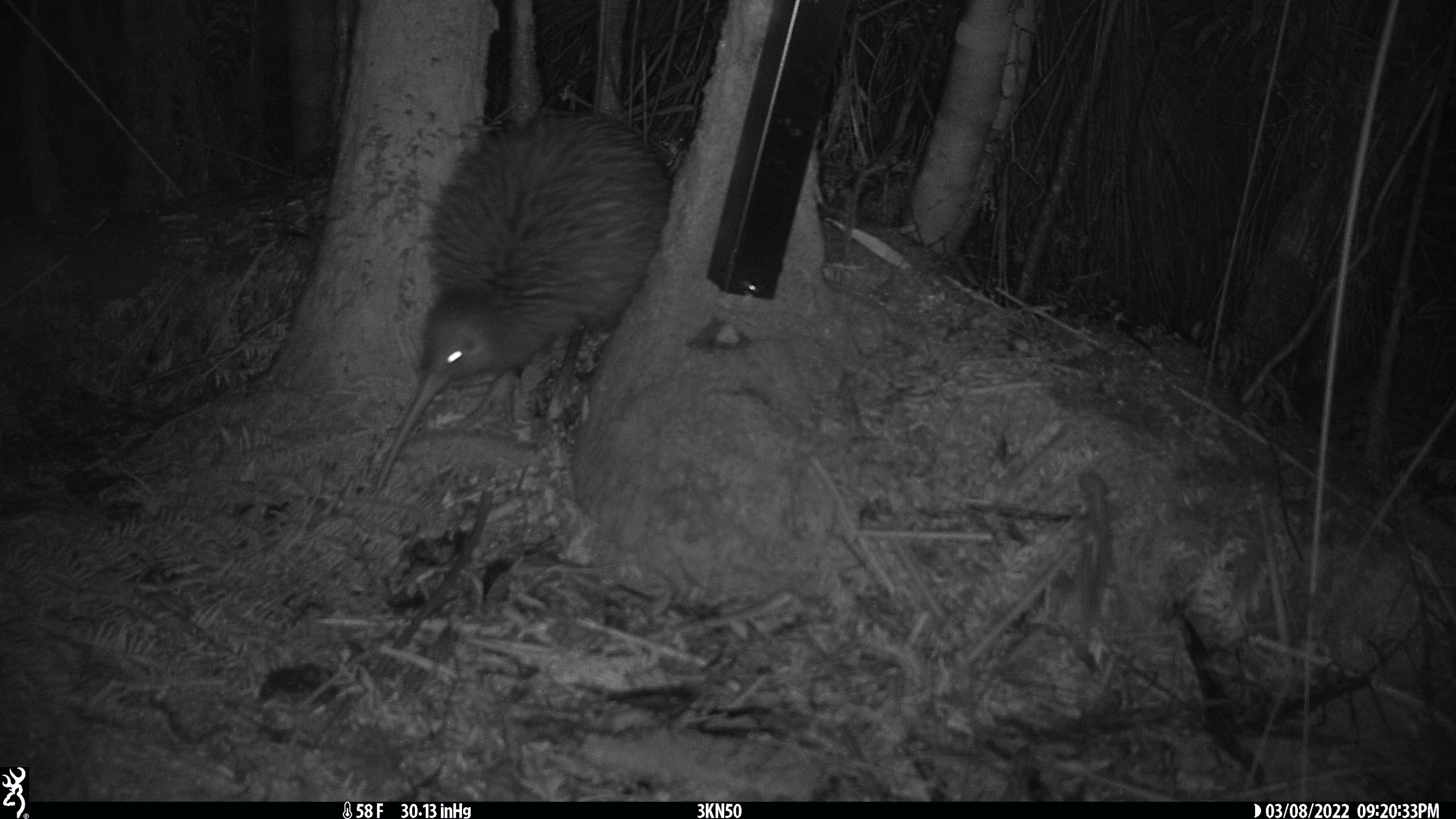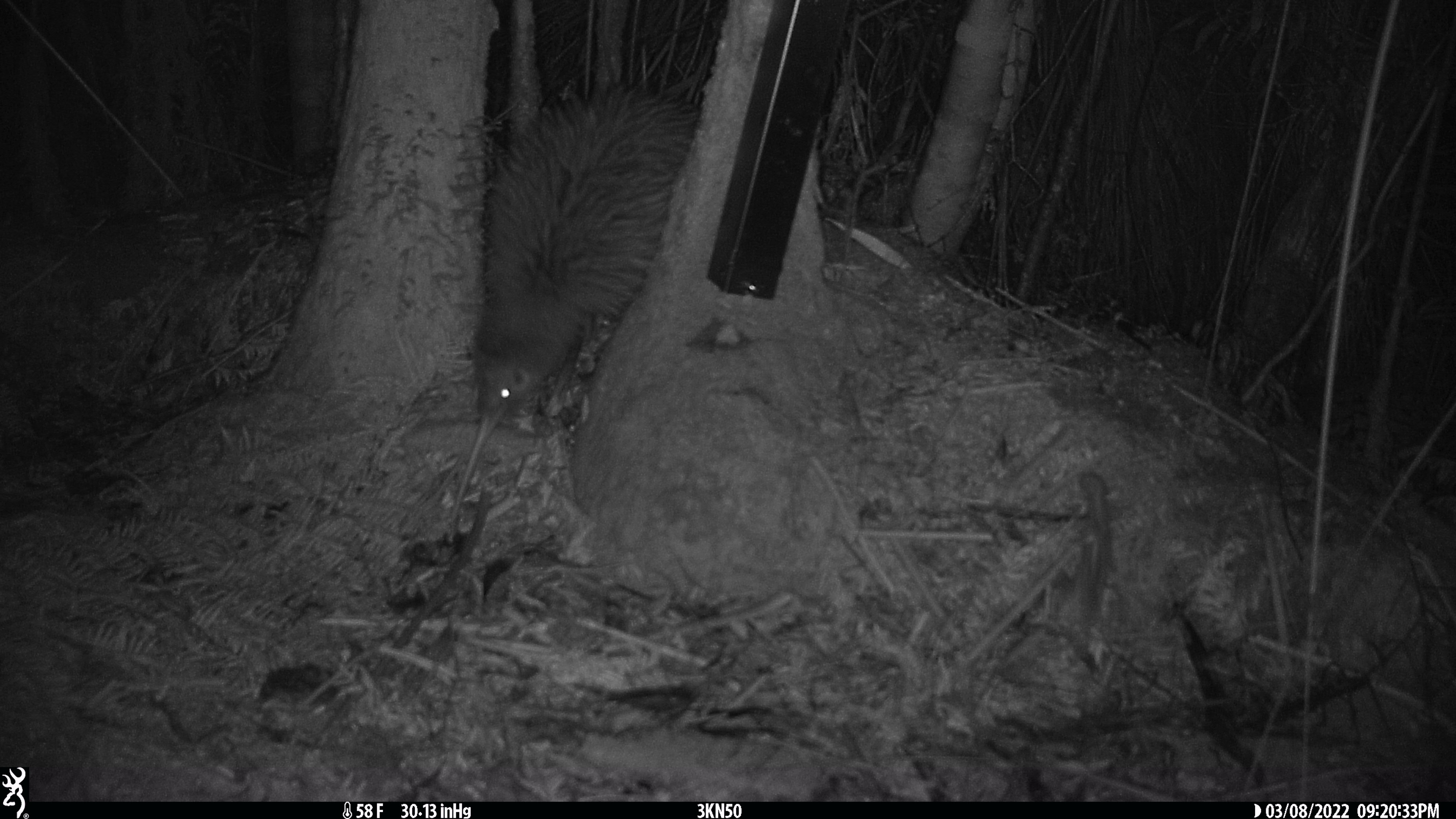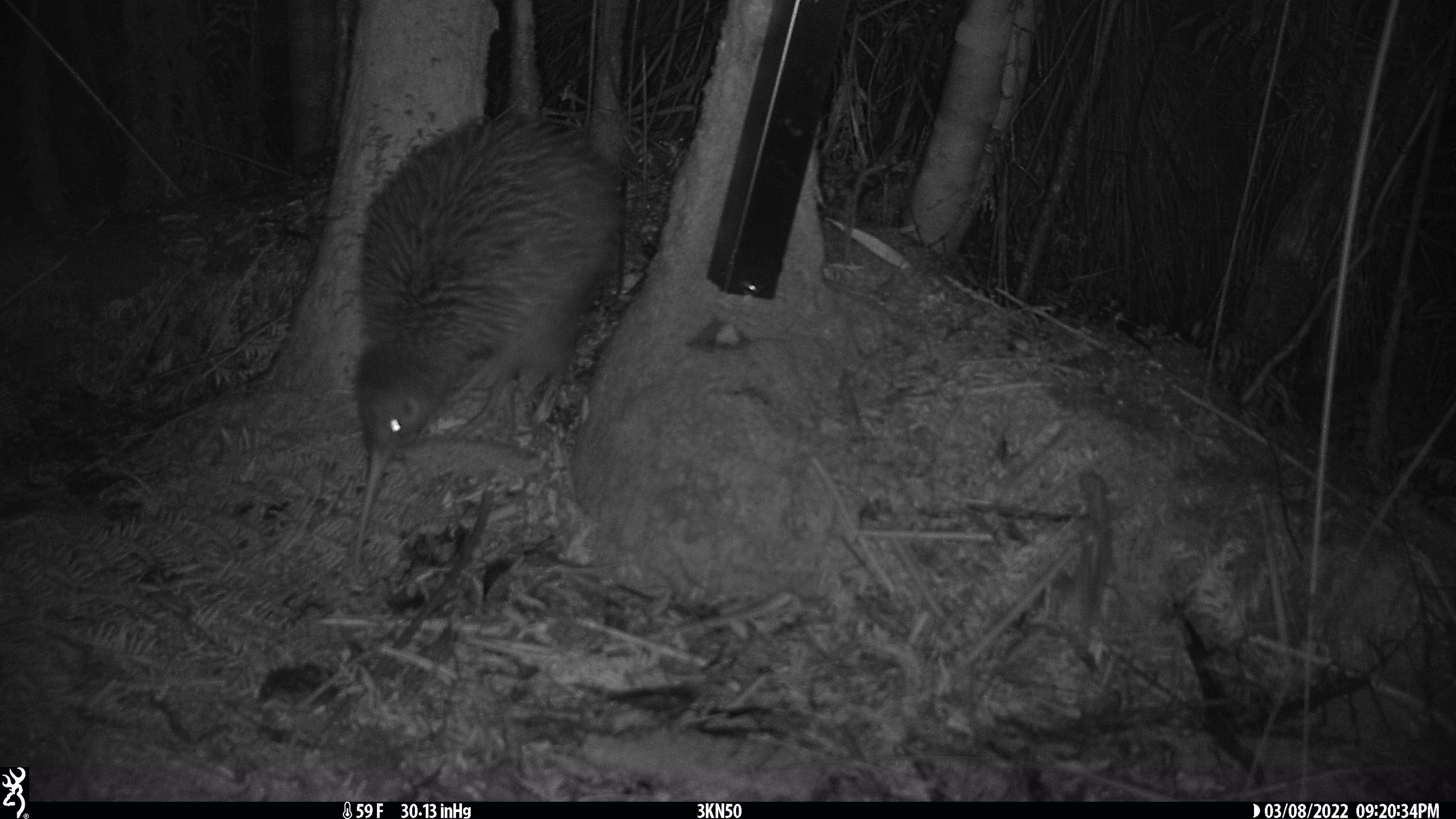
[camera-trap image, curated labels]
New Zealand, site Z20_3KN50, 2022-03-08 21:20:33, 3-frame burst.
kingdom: Animalia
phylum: Chordata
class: Aves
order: Apterygiformes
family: Apterygidae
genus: Apteryx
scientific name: Apteryx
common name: kiwi